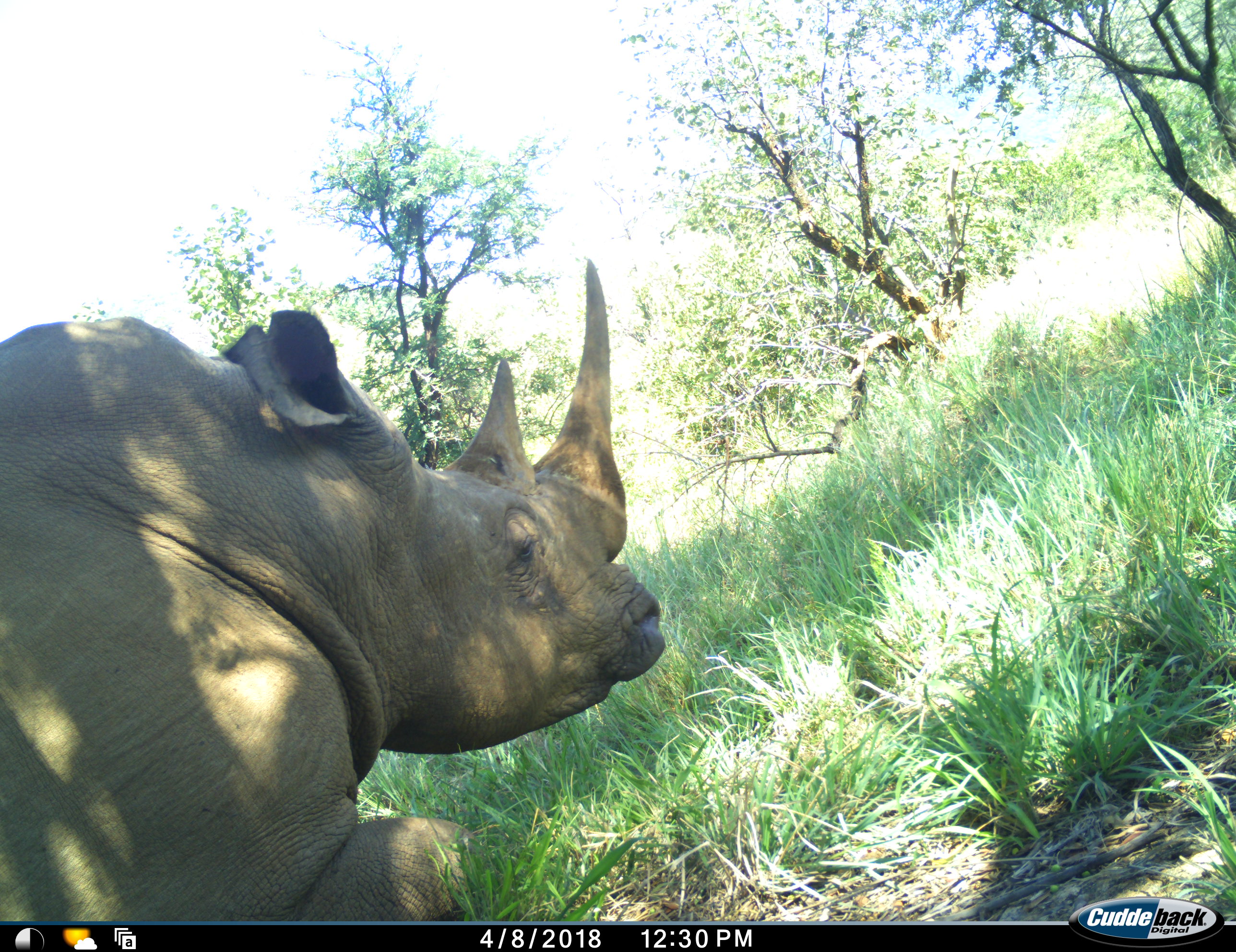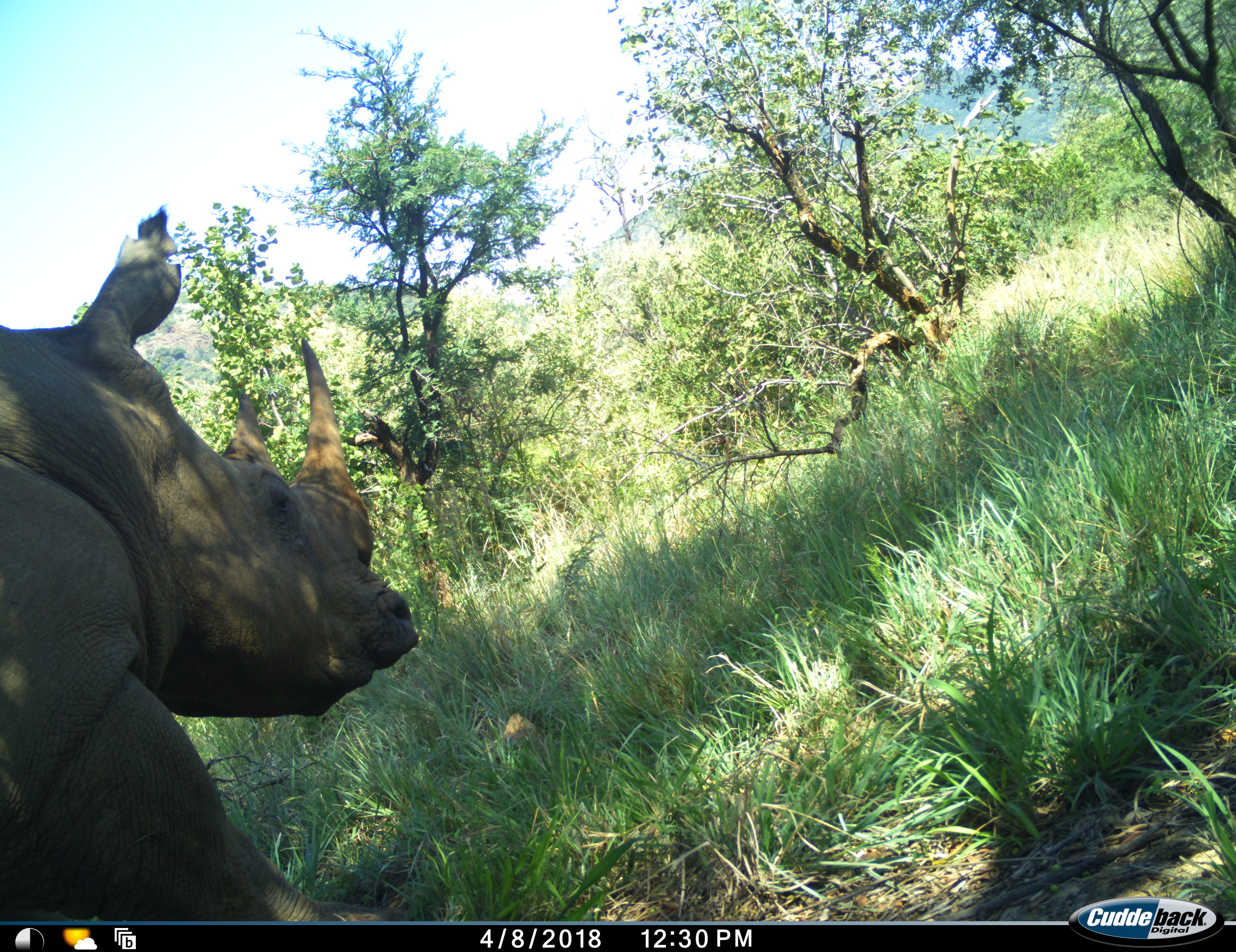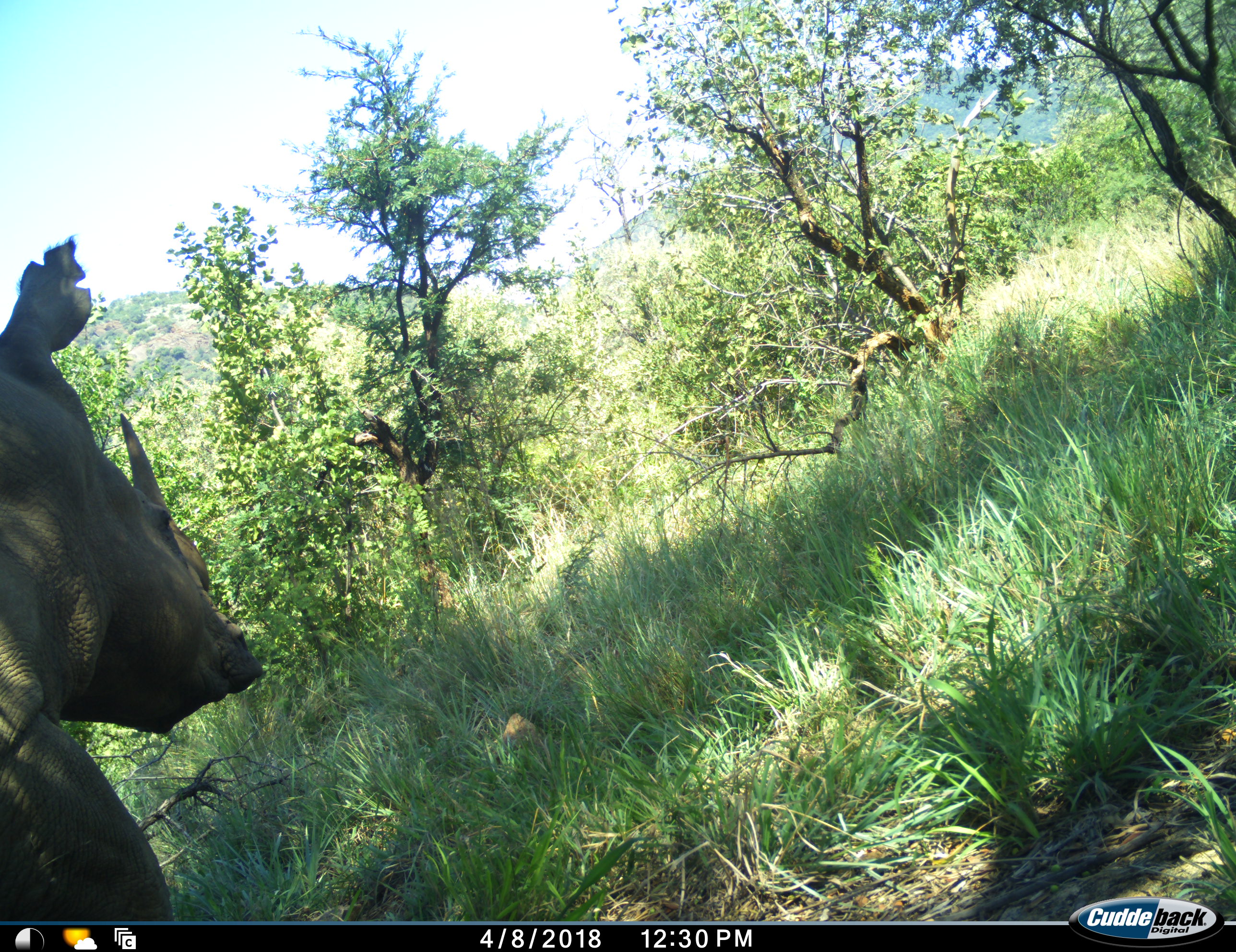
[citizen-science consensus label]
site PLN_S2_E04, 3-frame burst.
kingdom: Animalia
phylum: Chordata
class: Mammalia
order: Perissodactyla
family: Rhinocerotidae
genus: Ceratotherium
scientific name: Ceratotherium simum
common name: white rhinoceros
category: rhinoceroswhite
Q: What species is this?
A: Rhinoceroswhite (white rhinoceros) (Ceratotherium simum).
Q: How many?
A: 1.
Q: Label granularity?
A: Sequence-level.